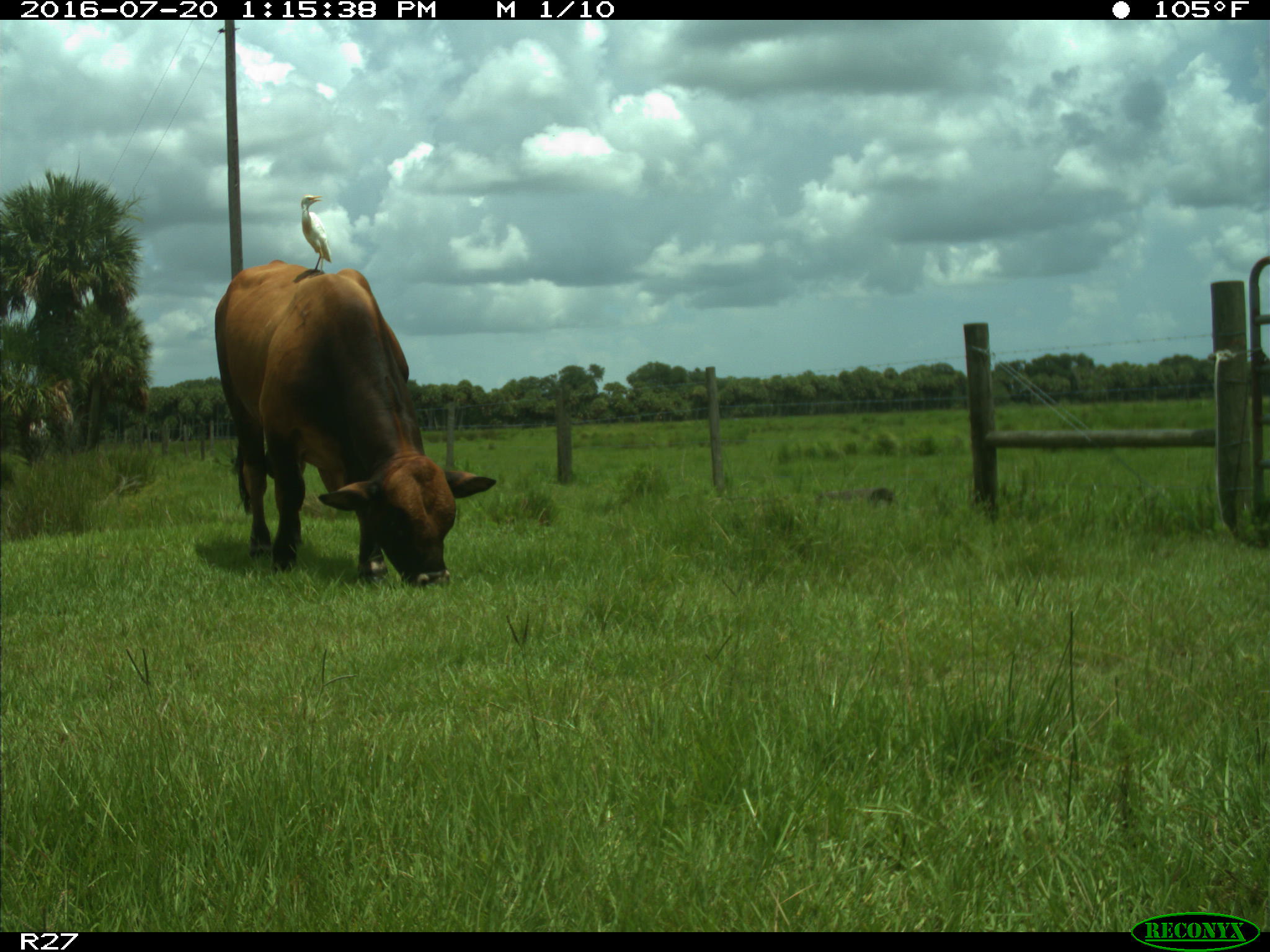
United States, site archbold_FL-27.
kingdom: Animalia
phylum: Chordata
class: Mammalia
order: Artiodactyla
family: Bovidae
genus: Bos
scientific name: Bos taurus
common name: domestic cow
Bos taurus (domestic cow).